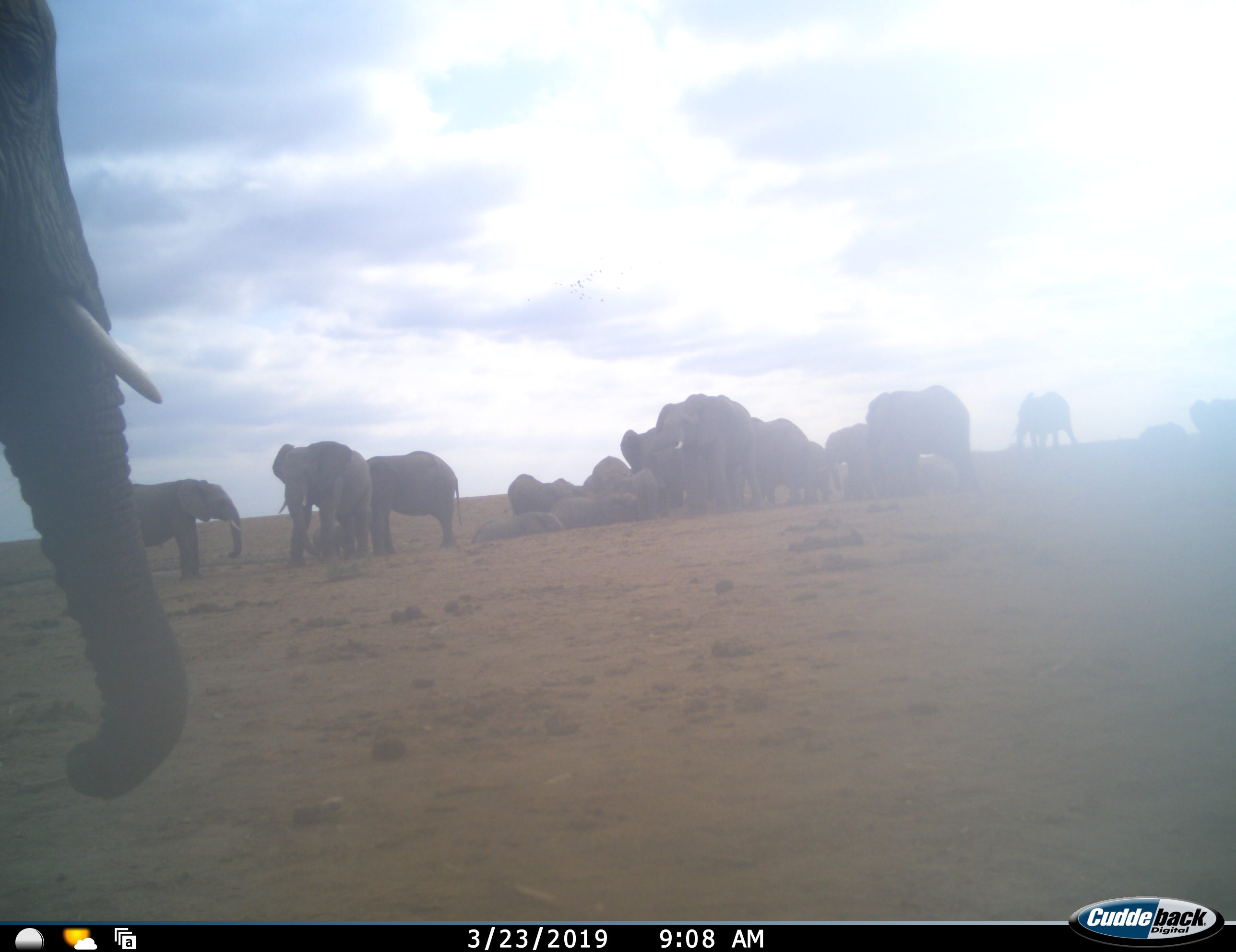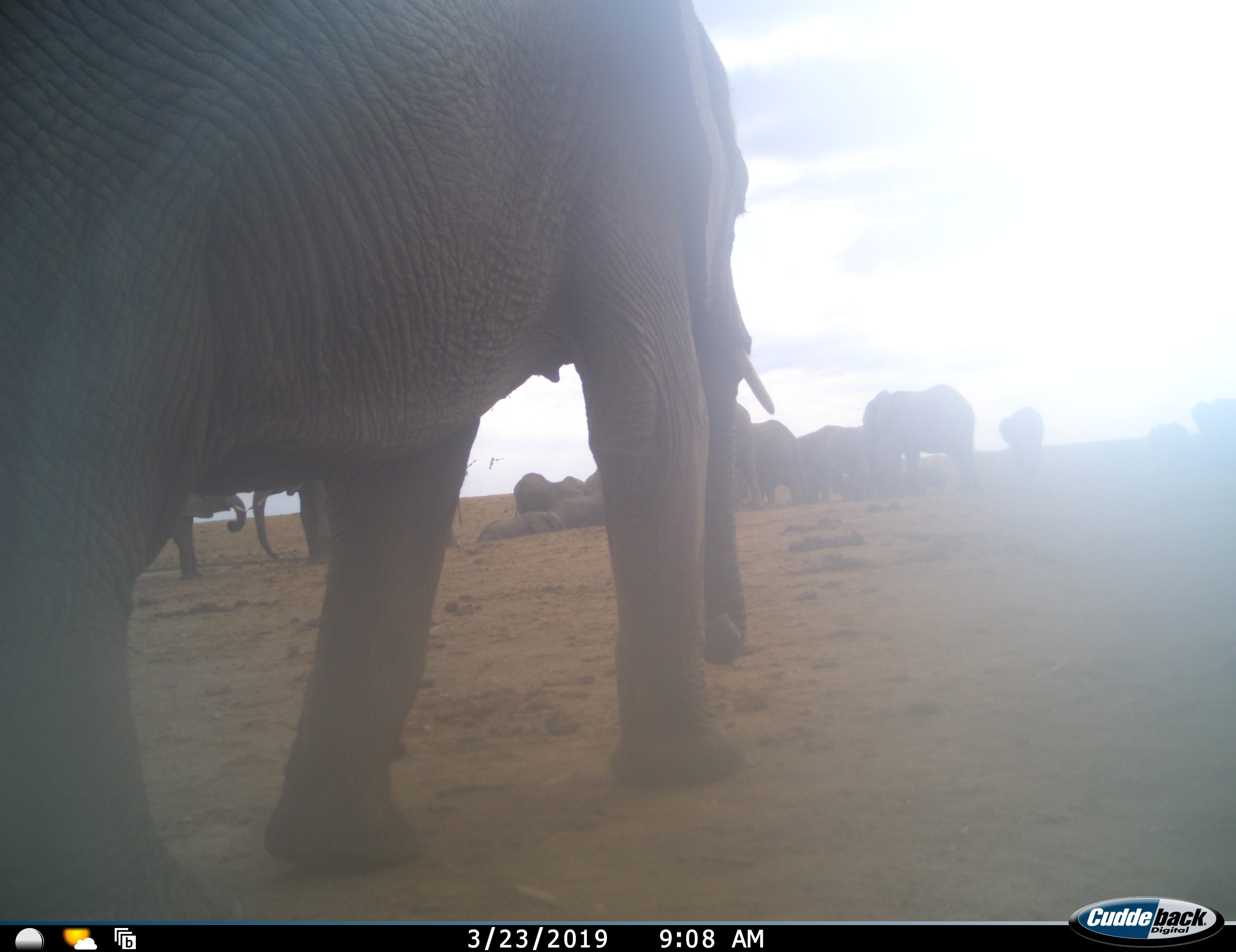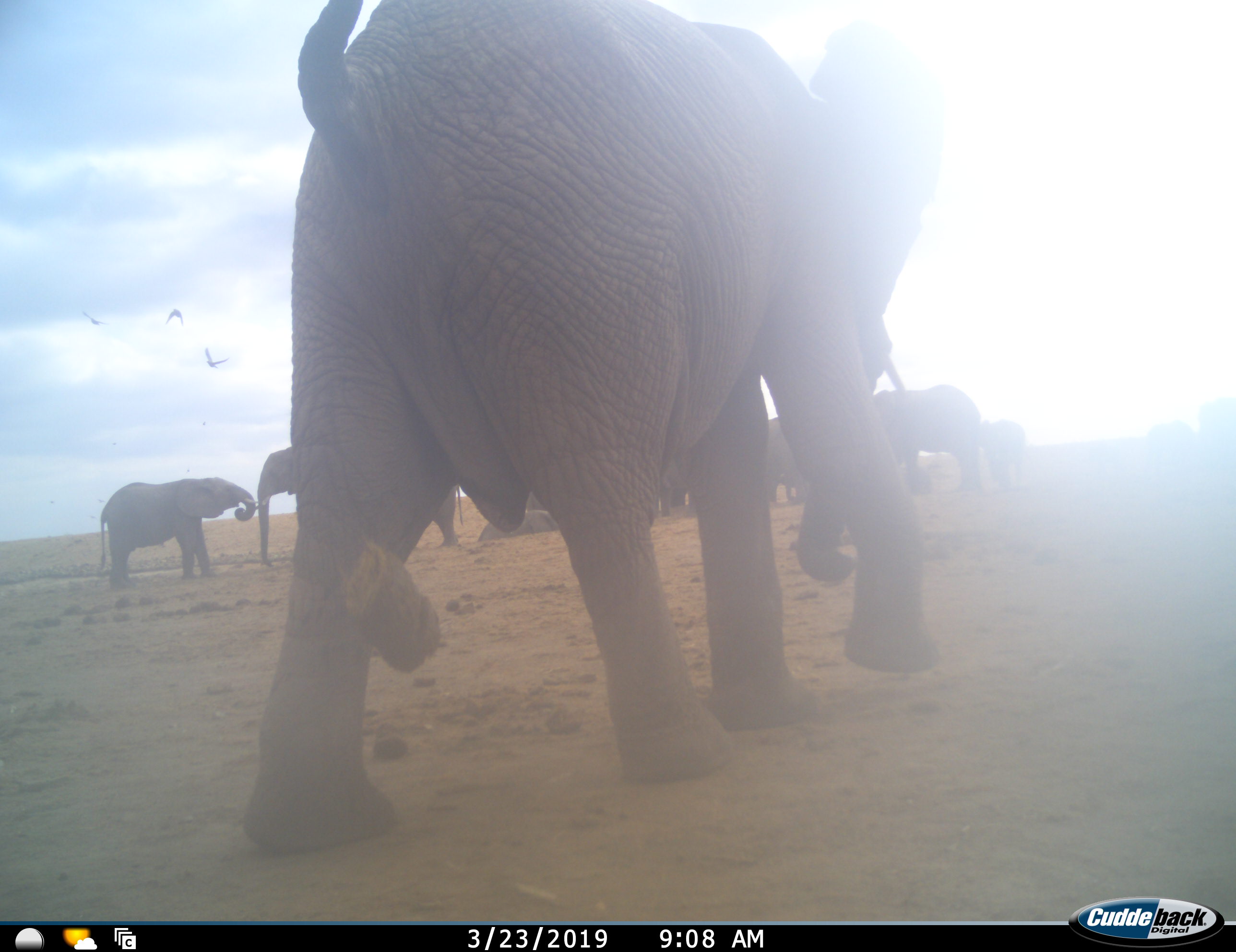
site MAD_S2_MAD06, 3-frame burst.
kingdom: Animalia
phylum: Chordata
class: Mammalia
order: Proboscidea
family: Elephantidae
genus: Loxodonta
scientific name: Loxodonta africana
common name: african bush elephant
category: elephant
Elephant (african bush elephant) (Loxodonta africana), count 11-50. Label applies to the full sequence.